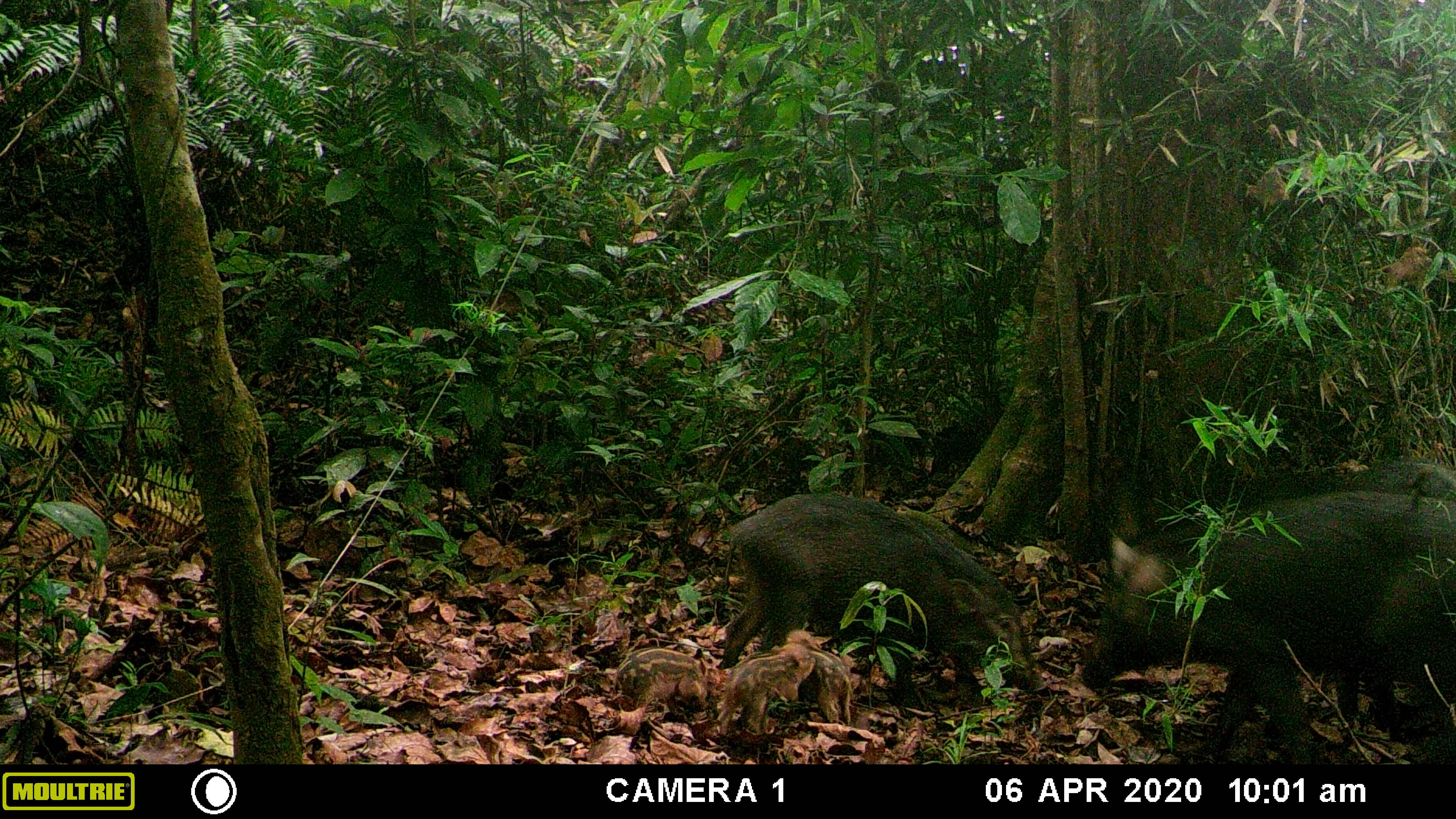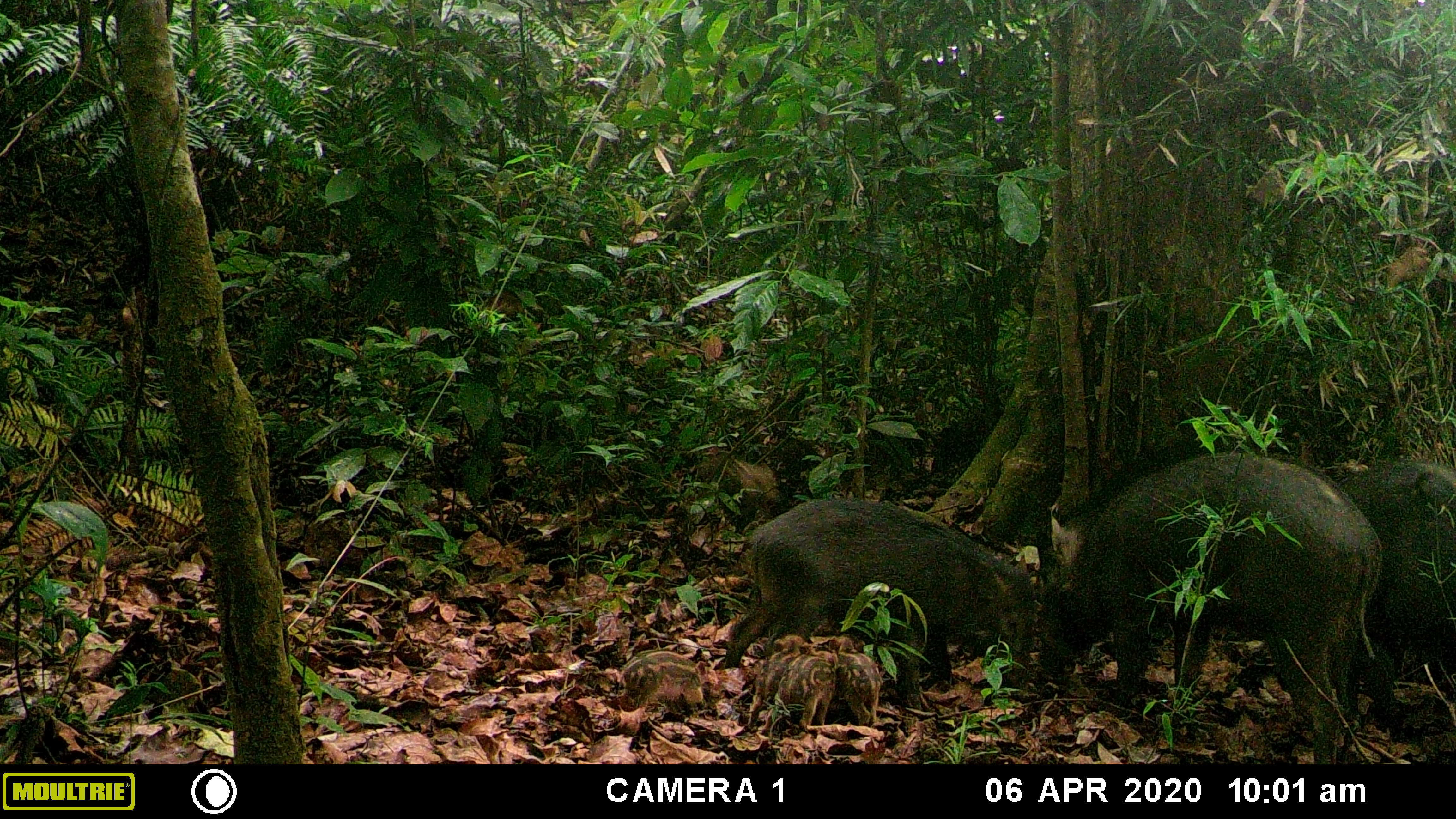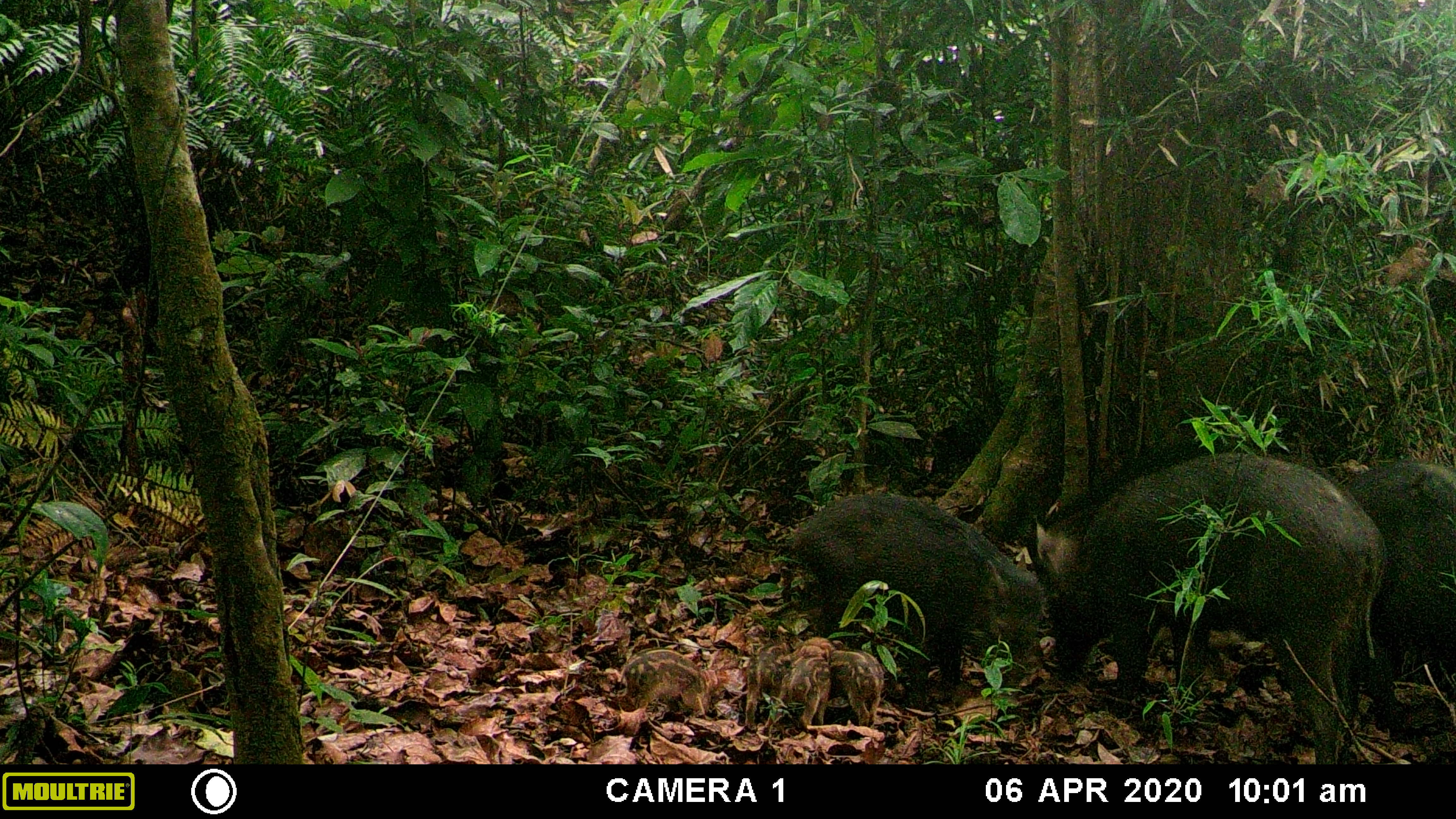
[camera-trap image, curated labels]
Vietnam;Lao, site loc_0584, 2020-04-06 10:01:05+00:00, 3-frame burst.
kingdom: Animalia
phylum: Chordata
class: Mammalia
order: Artiodactyla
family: Suidae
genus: Sus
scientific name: Sus scrofa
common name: eurasian wild pig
Eurasian wild pig (Sus scrofa). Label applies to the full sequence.